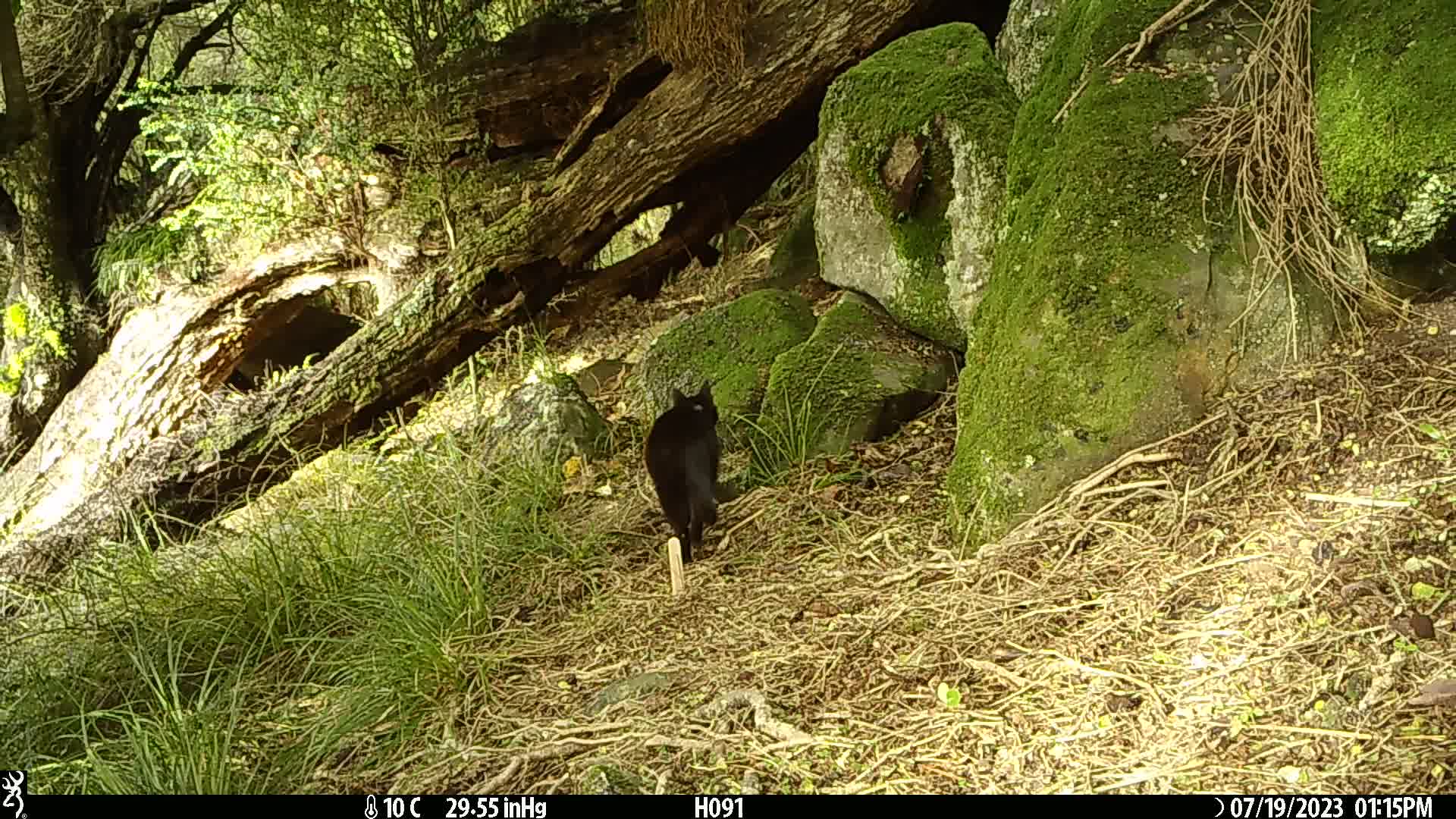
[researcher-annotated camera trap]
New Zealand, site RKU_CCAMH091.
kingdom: Animalia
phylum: Chordata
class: Mammalia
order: Carnivora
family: Felidae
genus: Felis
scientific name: Felis catus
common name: domestic cat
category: cat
Cat (domestic cat) (Felis catus).